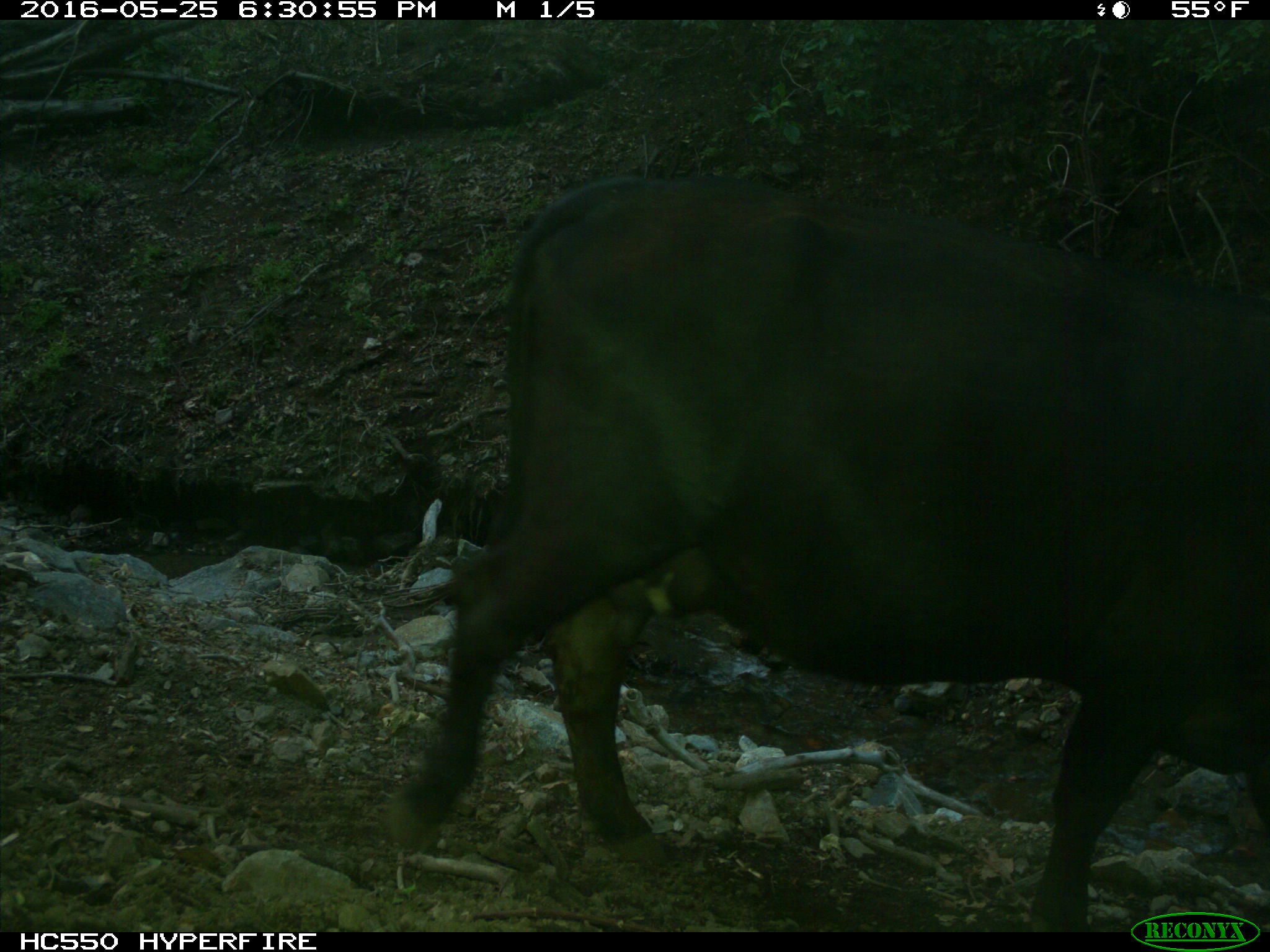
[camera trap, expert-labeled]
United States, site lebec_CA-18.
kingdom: Animalia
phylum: Chordata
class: Mammalia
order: Artiodactyla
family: Bovidae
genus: Bos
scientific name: Bos taurus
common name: domestic cow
Bos taurus (domestic cow).